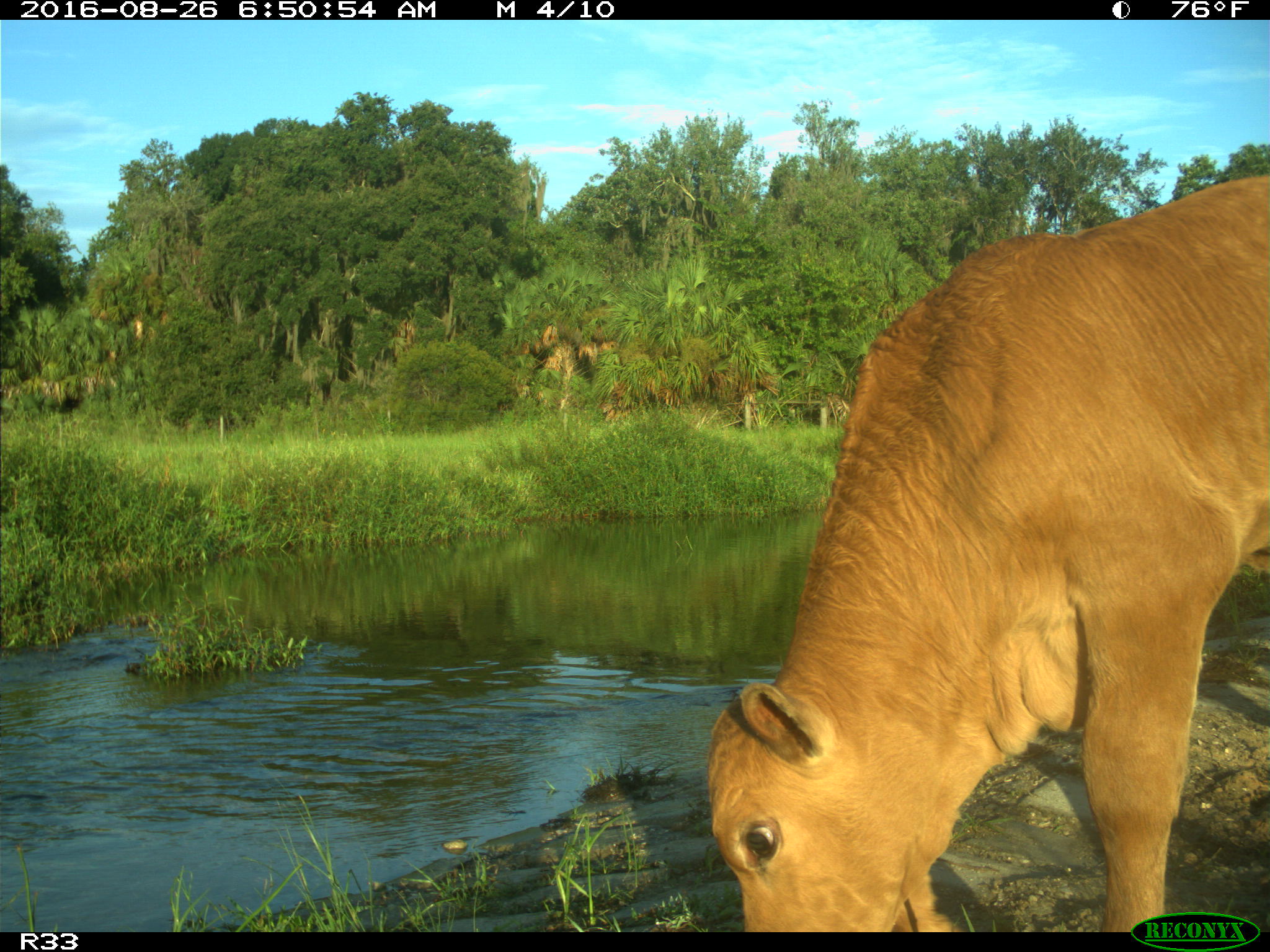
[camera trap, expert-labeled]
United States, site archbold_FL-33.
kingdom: Animalia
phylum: Chordata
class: Mammalia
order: Artiodactyla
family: Bovidae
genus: Bos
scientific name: Bos taurus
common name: domestic cow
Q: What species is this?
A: Bos taurus (domestic cow).